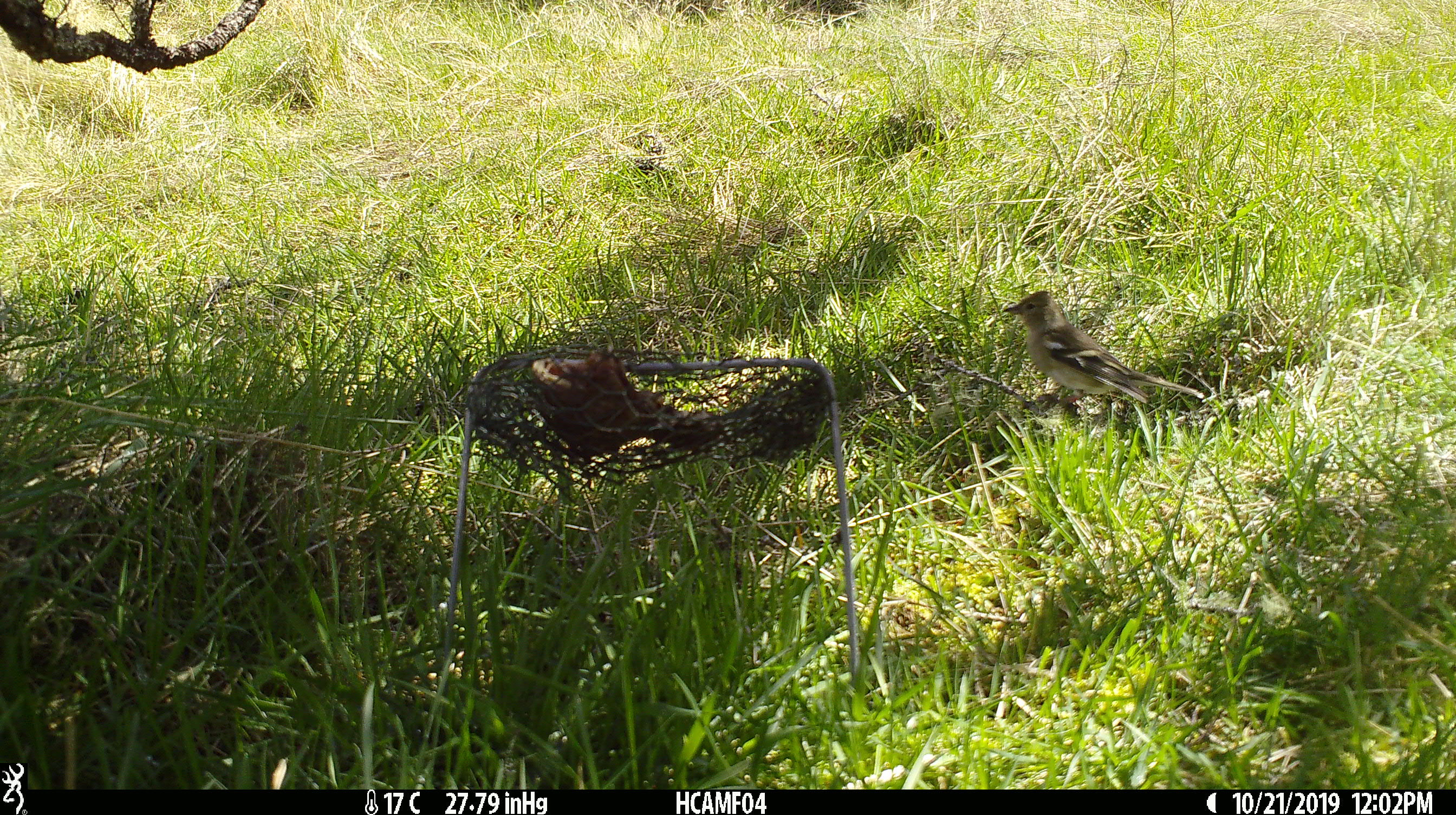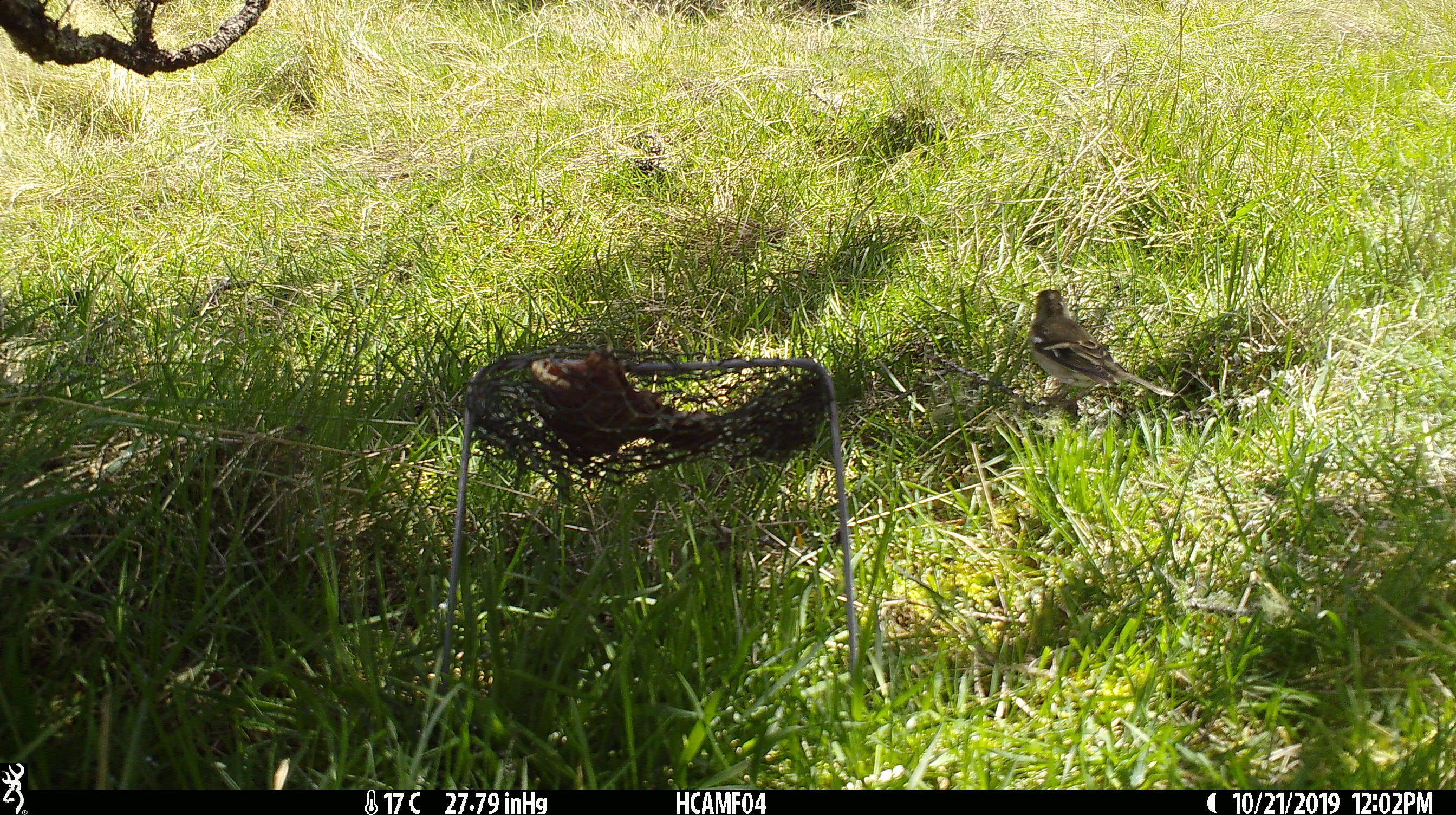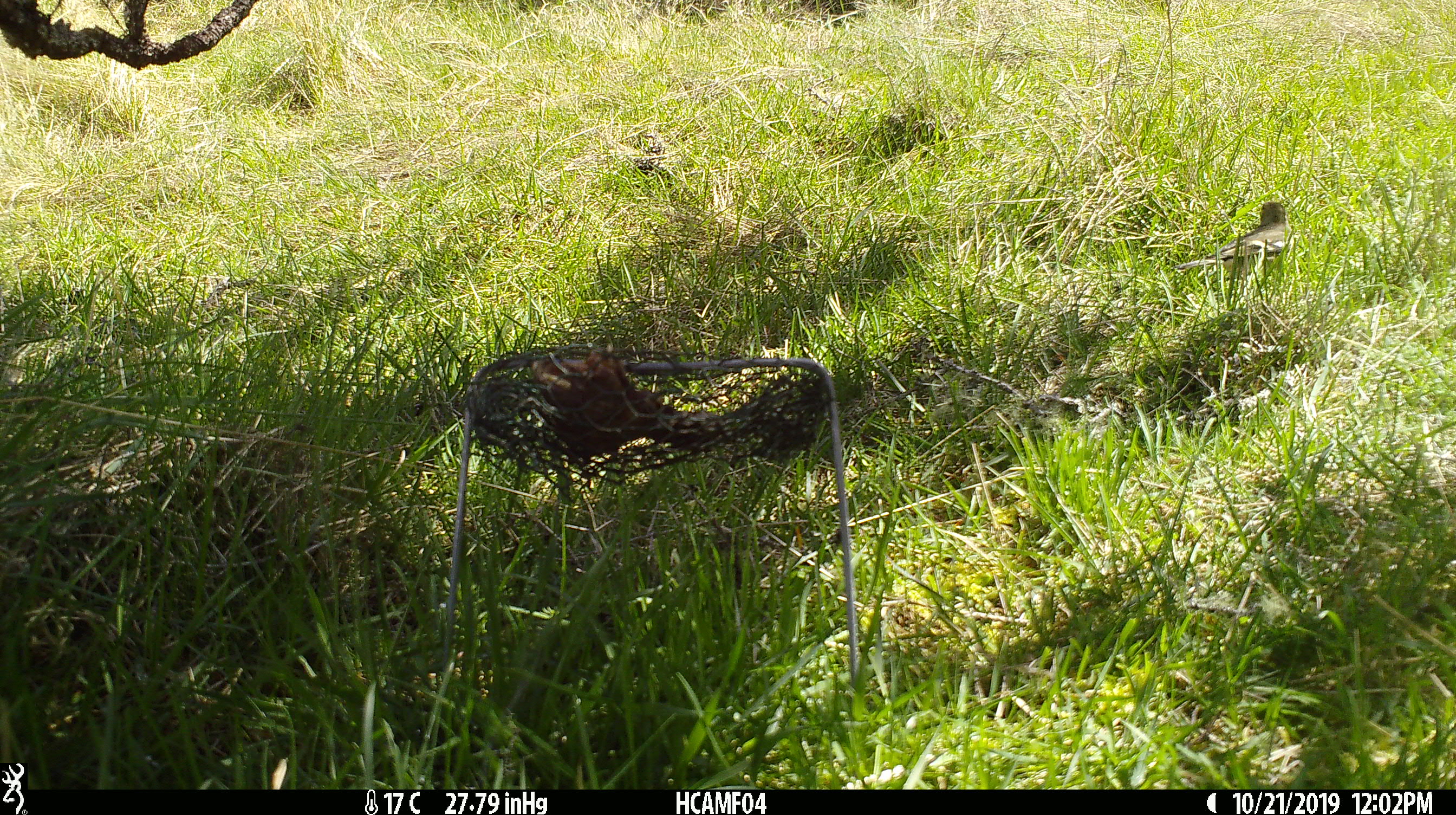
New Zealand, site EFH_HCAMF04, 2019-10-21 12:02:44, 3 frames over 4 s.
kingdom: Animalia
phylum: Chordata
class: Aves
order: Passeriformes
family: Fringillidae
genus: Fringilla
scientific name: Fringilla coelebs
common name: common chaffinch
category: chaffinch